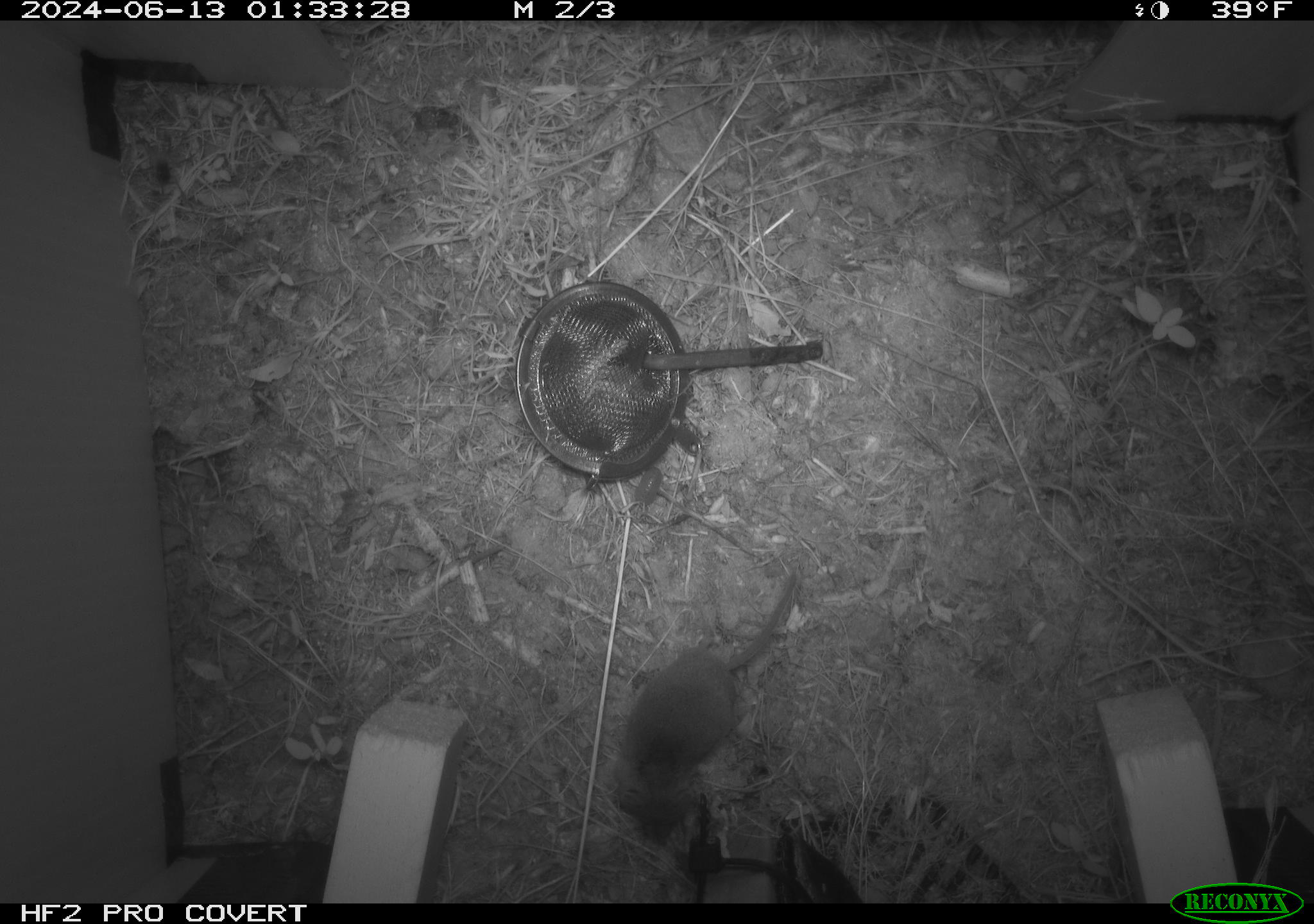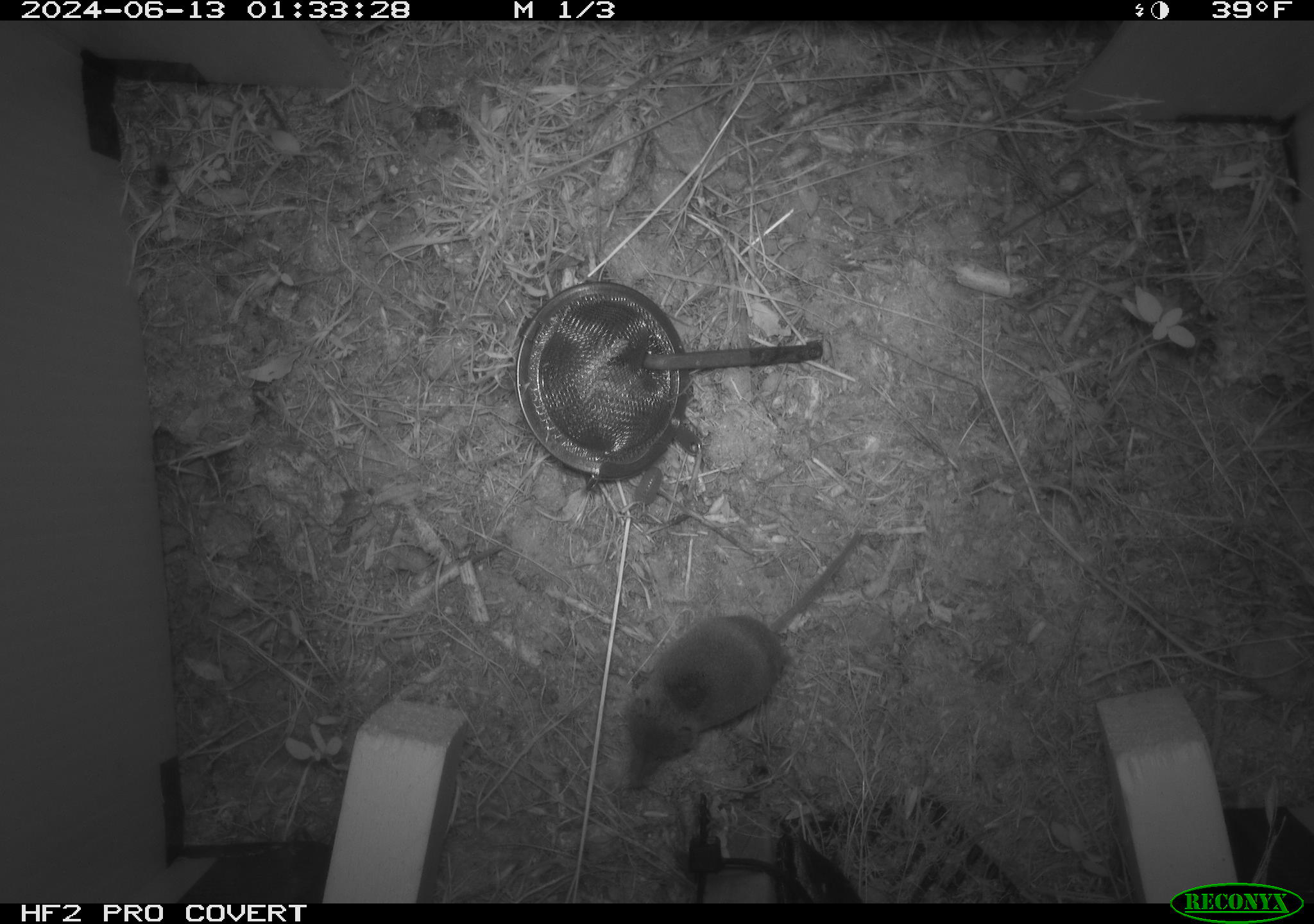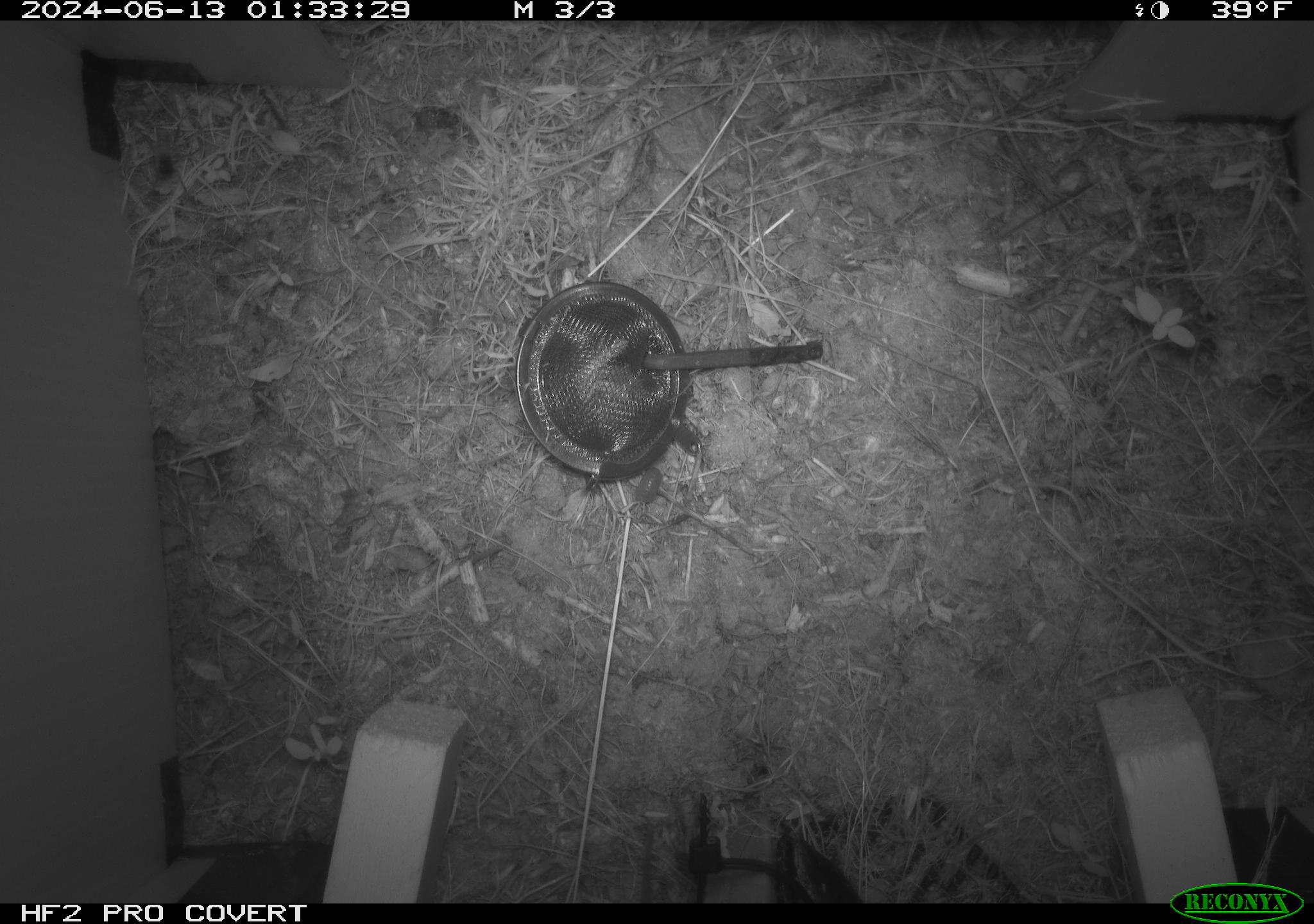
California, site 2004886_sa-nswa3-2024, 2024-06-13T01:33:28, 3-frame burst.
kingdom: Animalia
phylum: Chordata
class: Mammalia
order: Rodentia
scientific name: Rodentia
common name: rodent